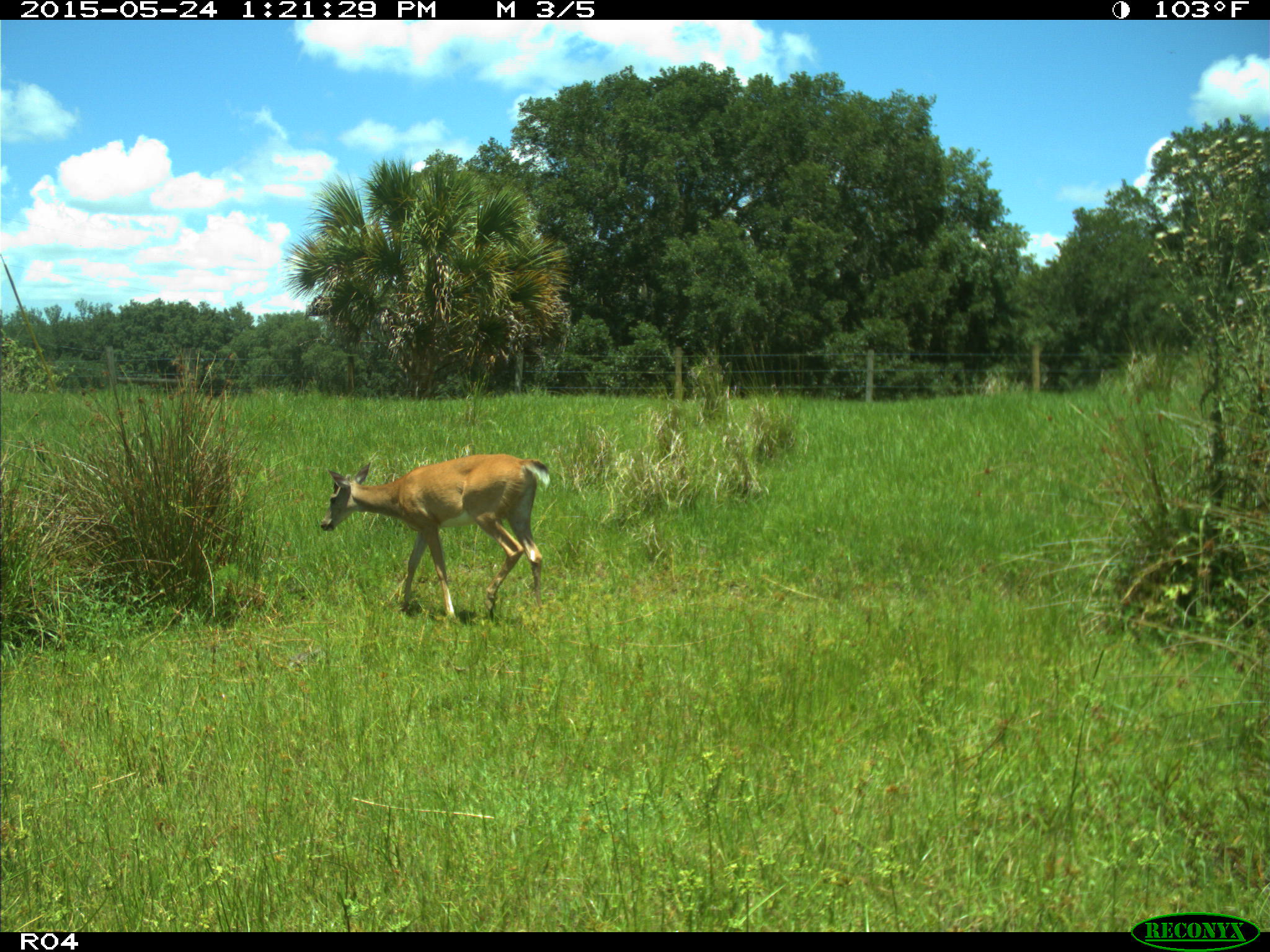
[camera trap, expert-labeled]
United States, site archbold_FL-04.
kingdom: Animalia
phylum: Chordata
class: Mammalia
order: Artiodactyla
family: Cervidae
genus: Odocoileus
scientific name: Odocoileus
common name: deer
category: unidentified deer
Unidentified deer (deer) (Odocoileus).